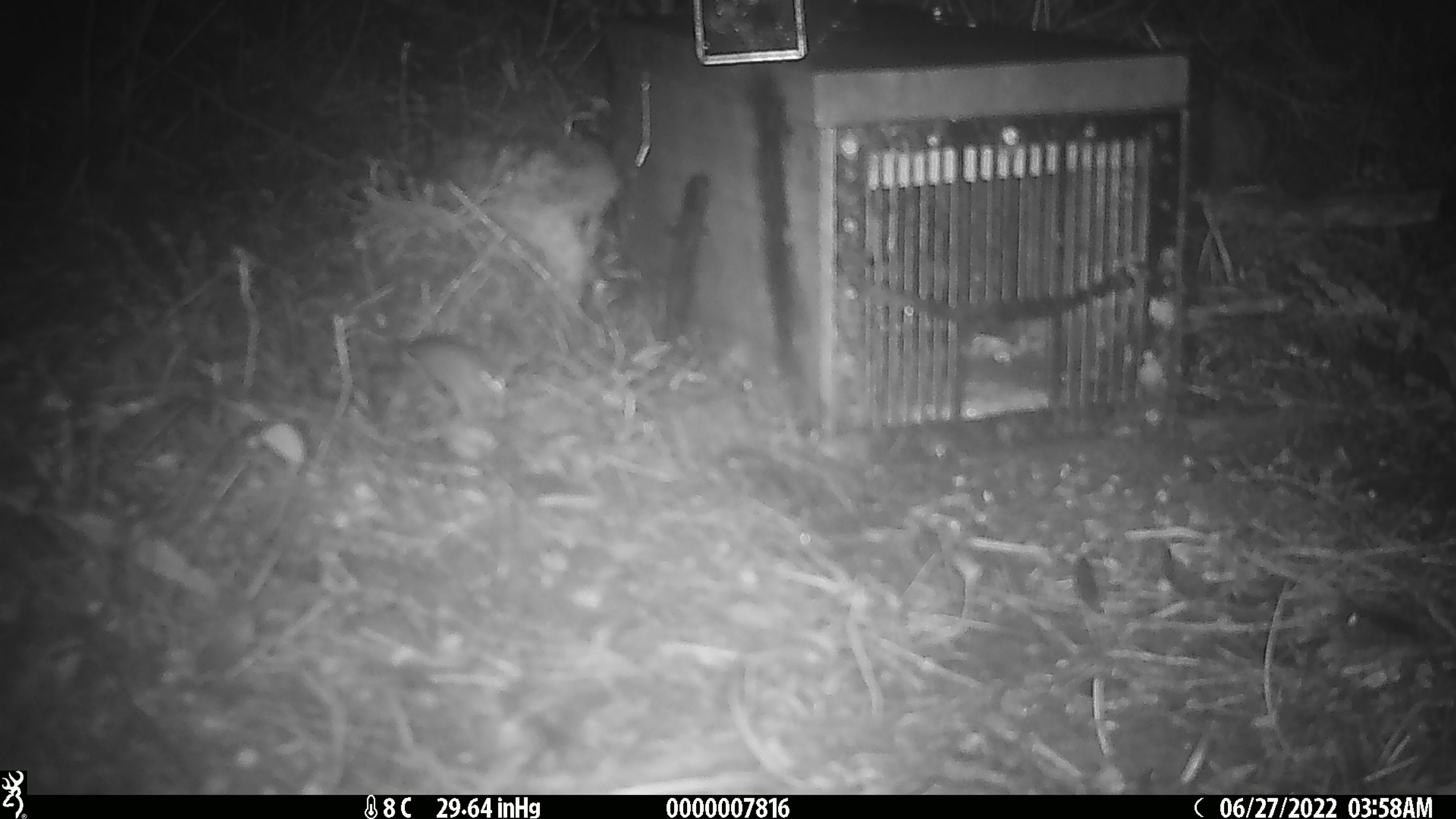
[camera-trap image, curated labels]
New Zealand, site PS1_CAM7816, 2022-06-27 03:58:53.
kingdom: Animalia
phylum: Chordata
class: Mammalia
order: Rodentia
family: Muridae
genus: Mus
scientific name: Mus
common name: mouse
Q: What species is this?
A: Mouse (Mus).